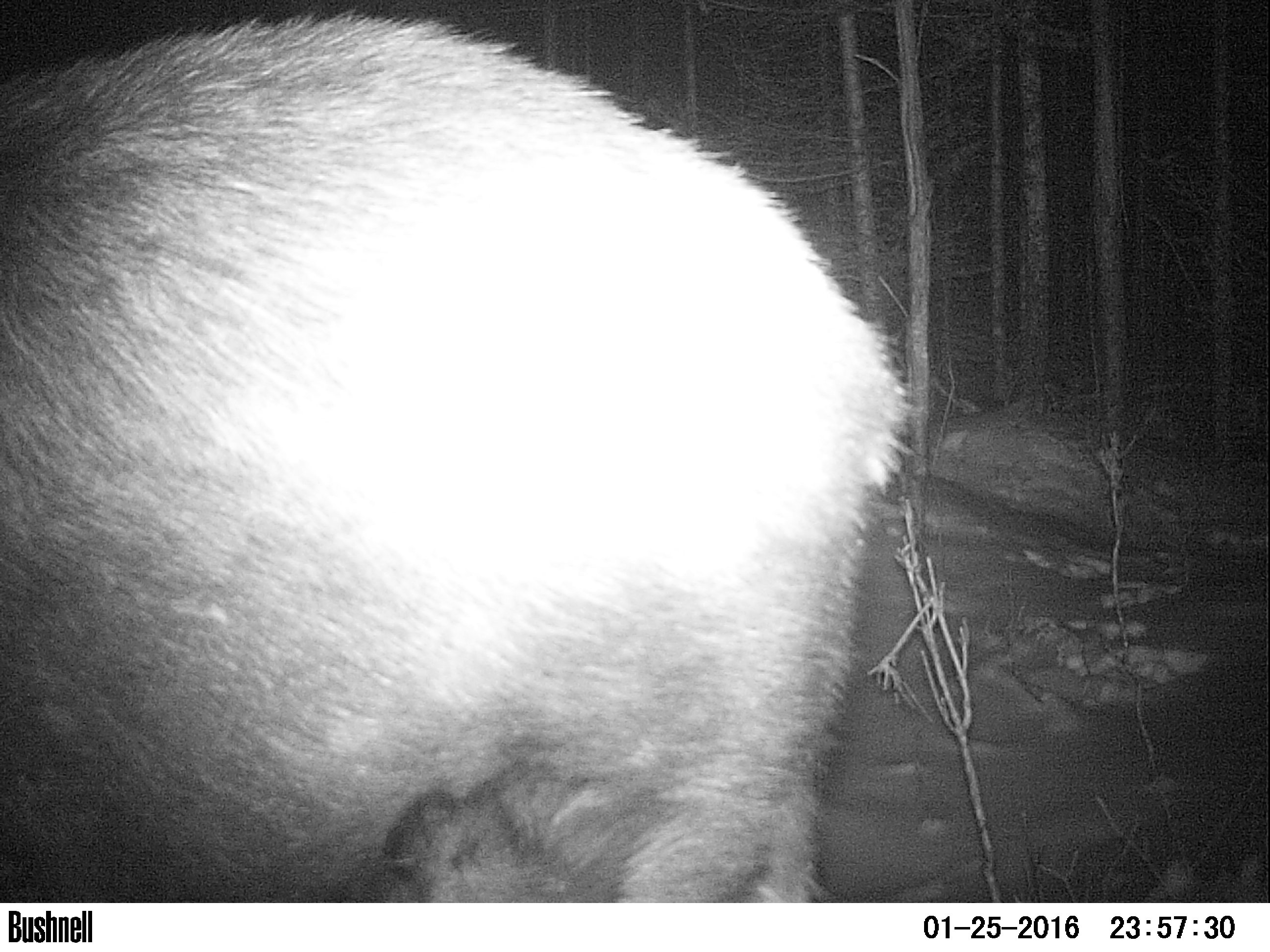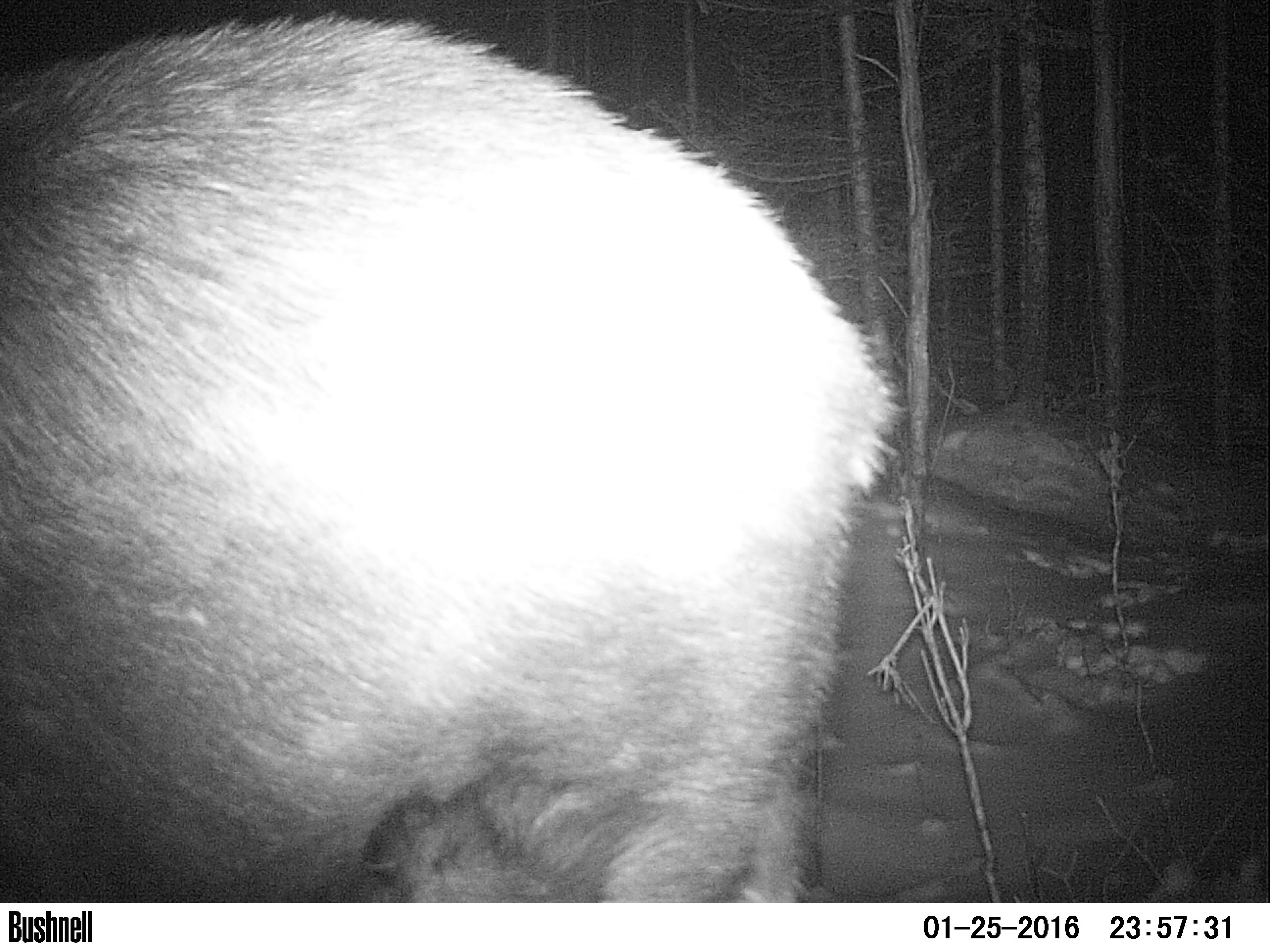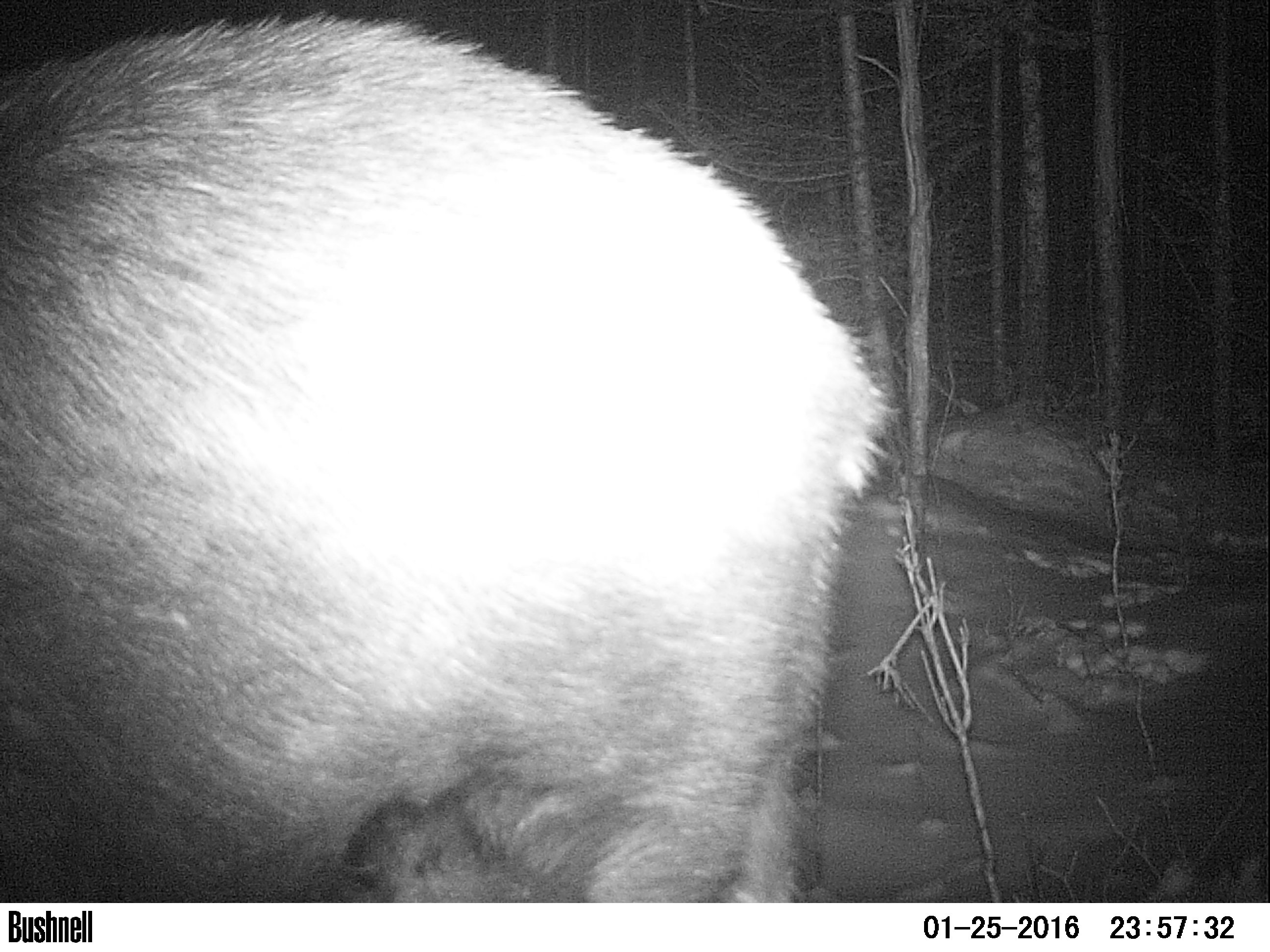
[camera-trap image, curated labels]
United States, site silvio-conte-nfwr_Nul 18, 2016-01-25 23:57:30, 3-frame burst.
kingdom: Animalia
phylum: Chordata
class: Mammalia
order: Artiodactyla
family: Cervidae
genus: Alces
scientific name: Alces alces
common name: moose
Moose (Alces alces).